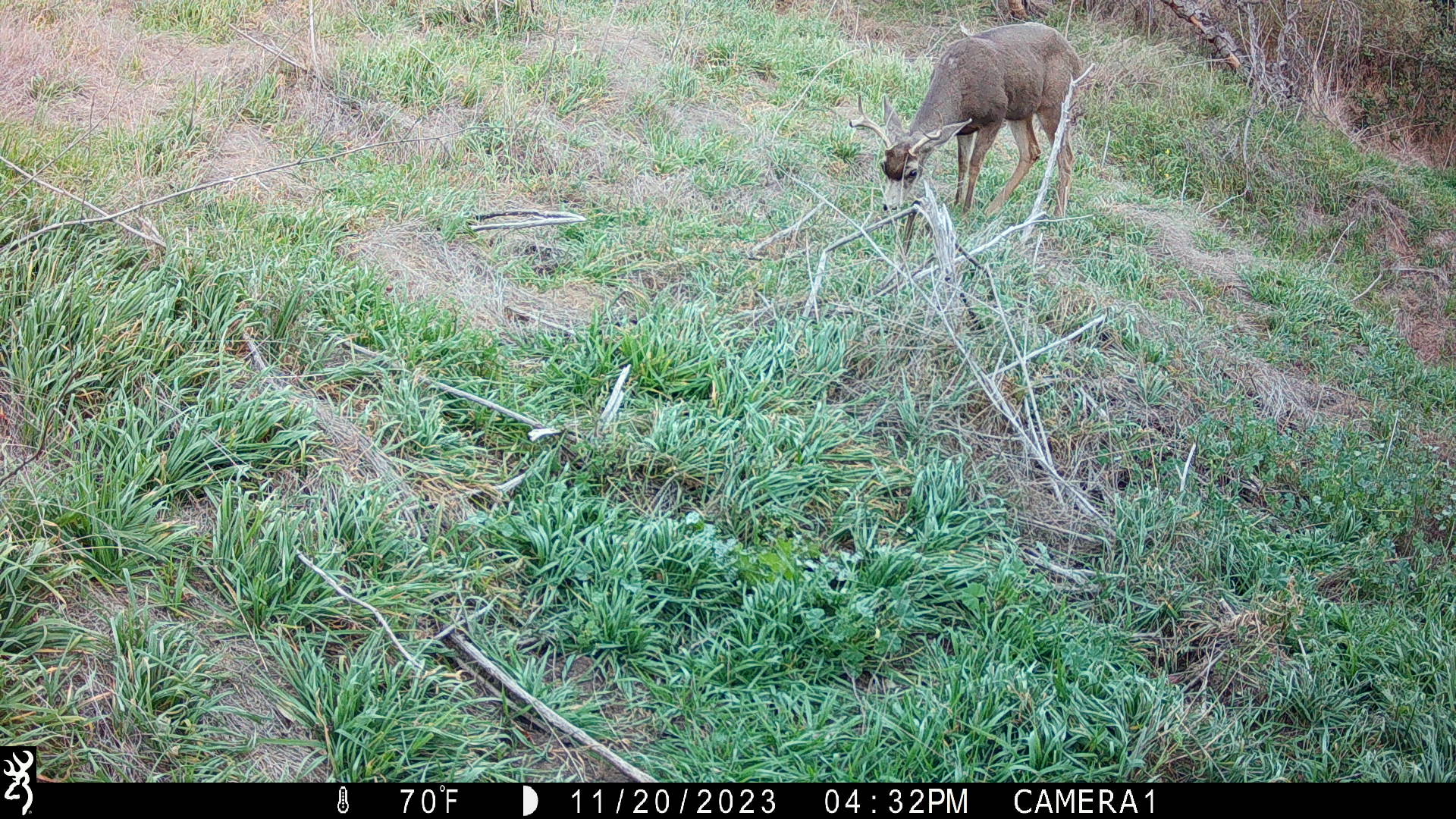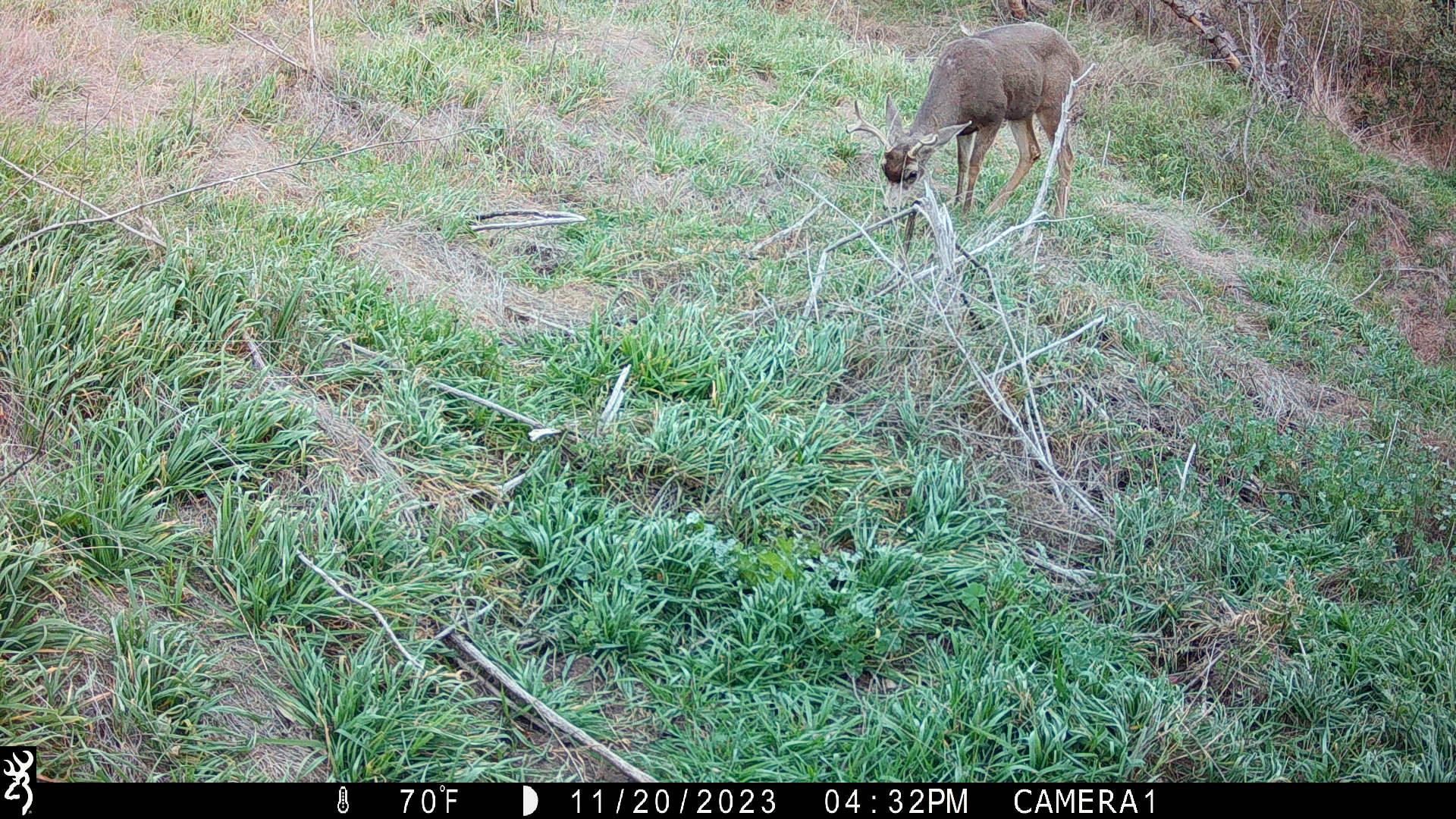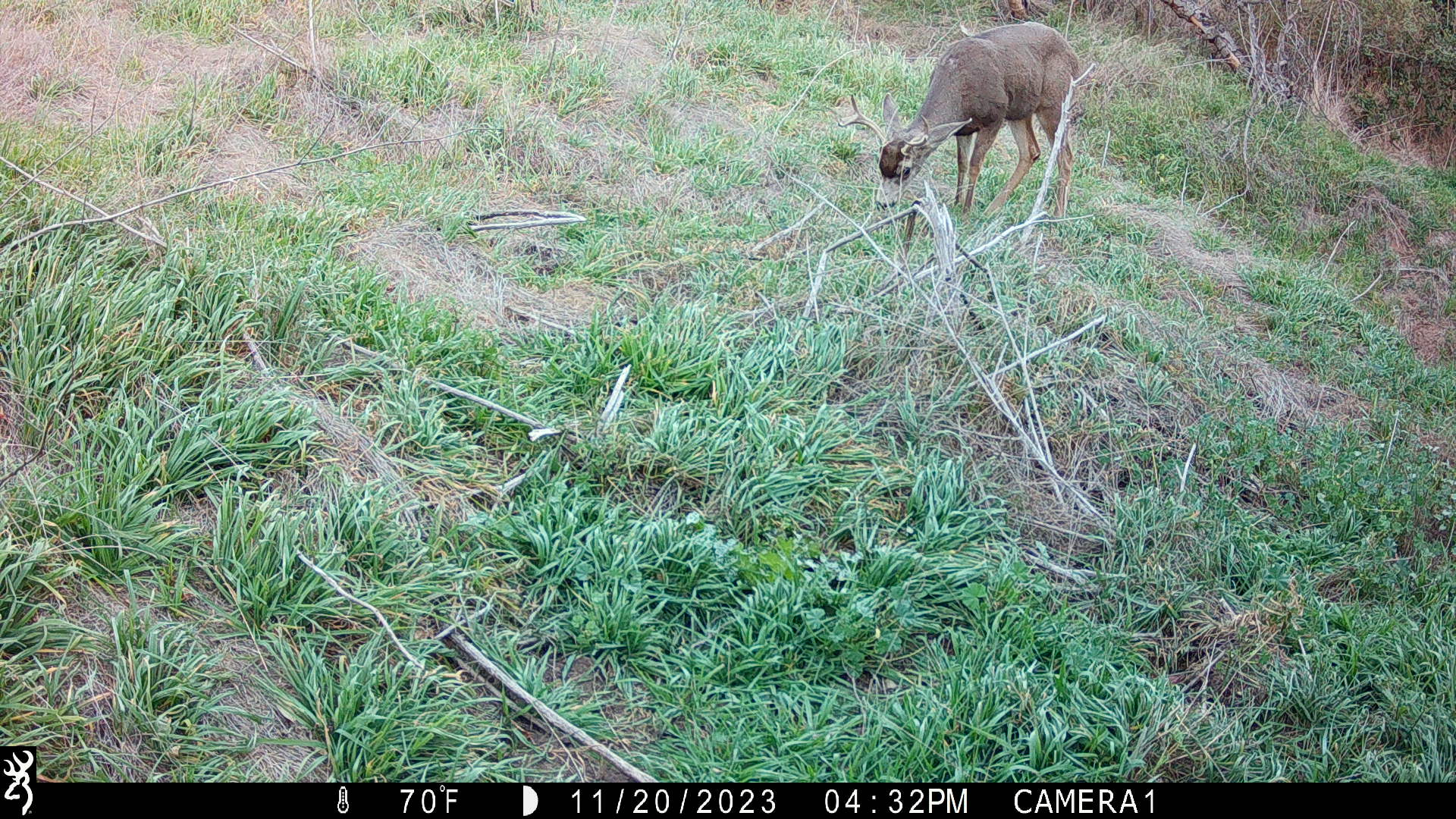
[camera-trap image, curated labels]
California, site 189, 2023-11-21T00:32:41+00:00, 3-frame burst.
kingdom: Animalia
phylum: Chordata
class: Mammalia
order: Artiodactyla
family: Cervidae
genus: Odocoileus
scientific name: Odocoileus hemionus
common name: mule deer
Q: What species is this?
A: Mule deer (Odocoileus hemionus).